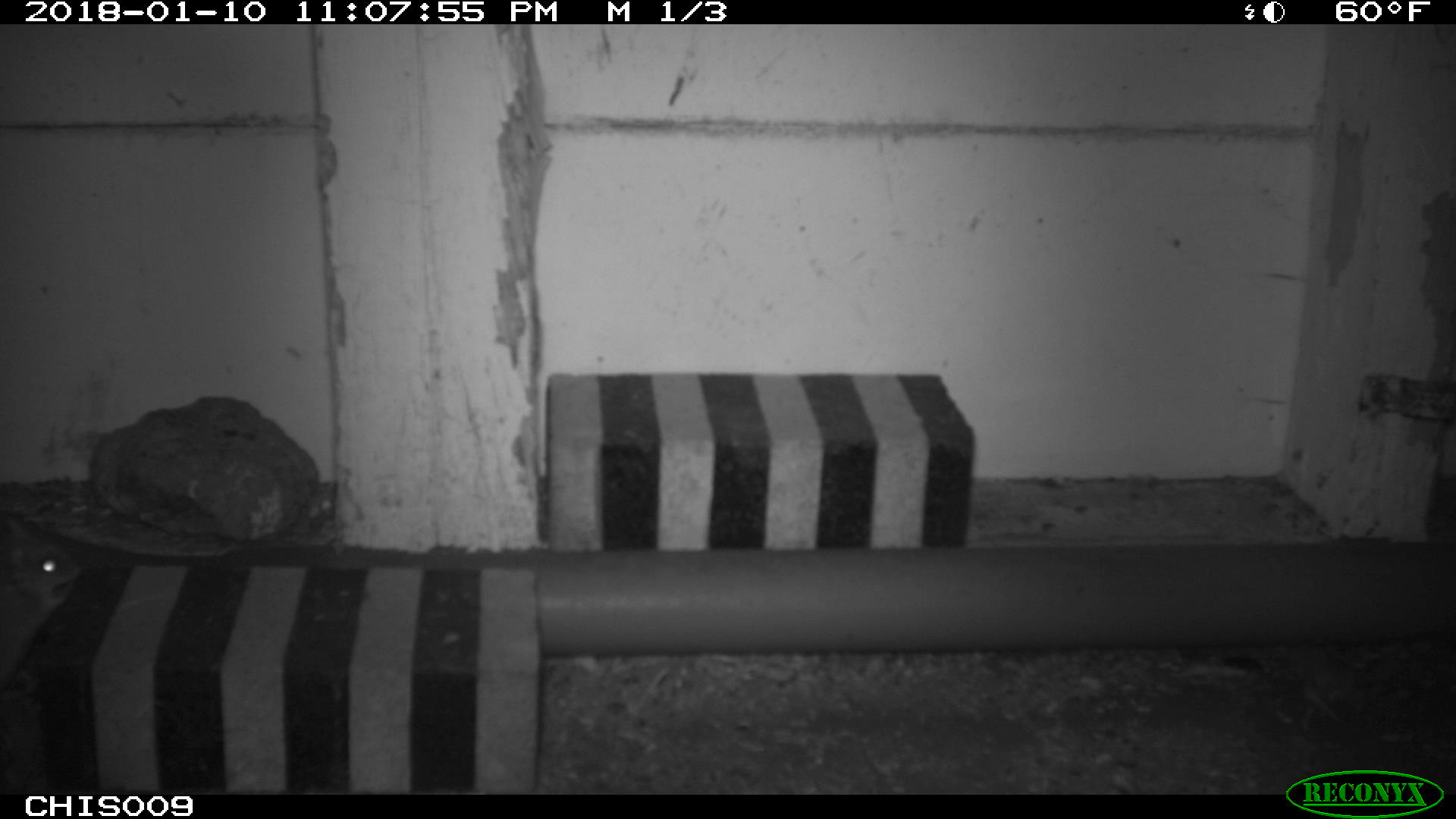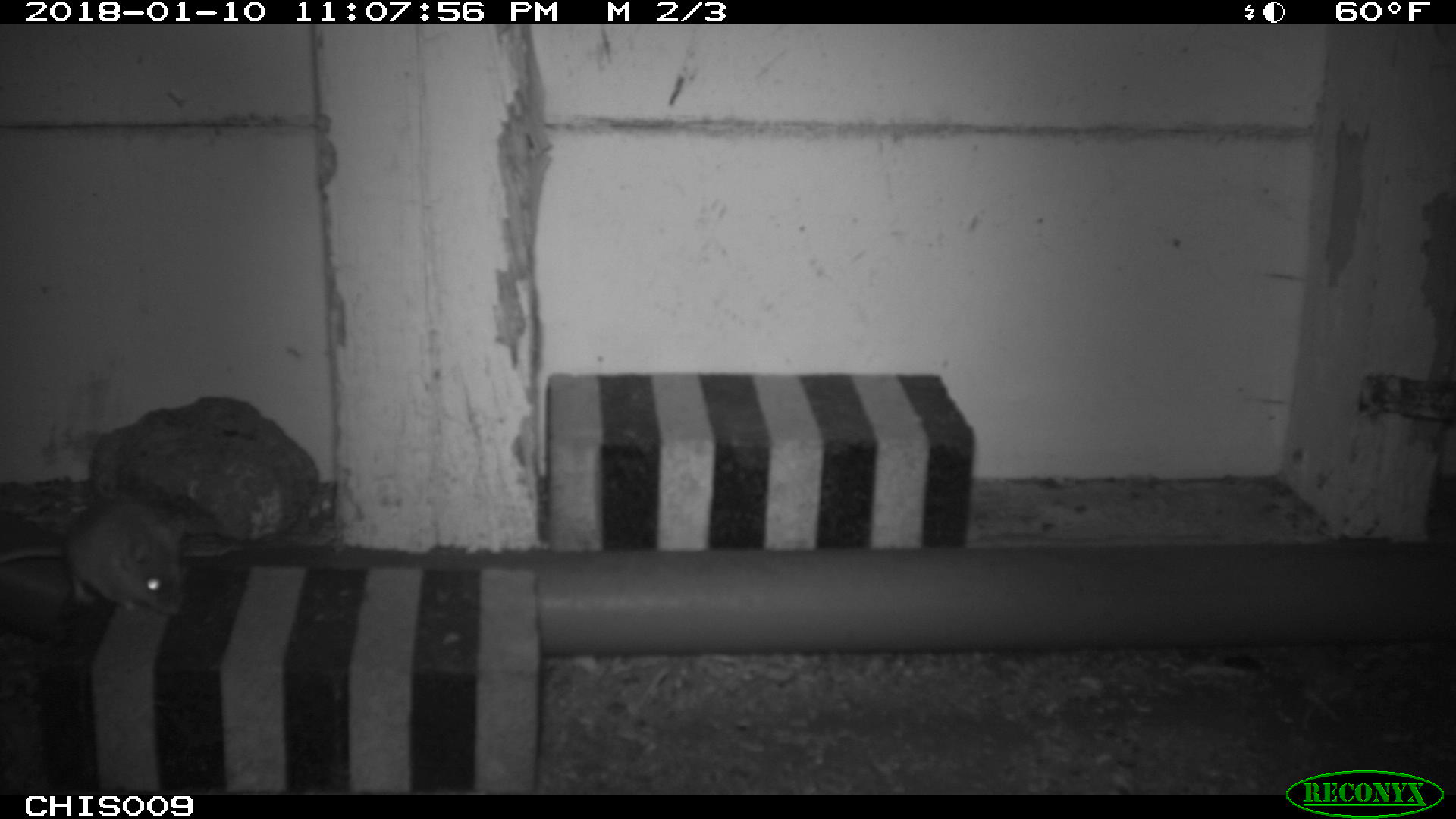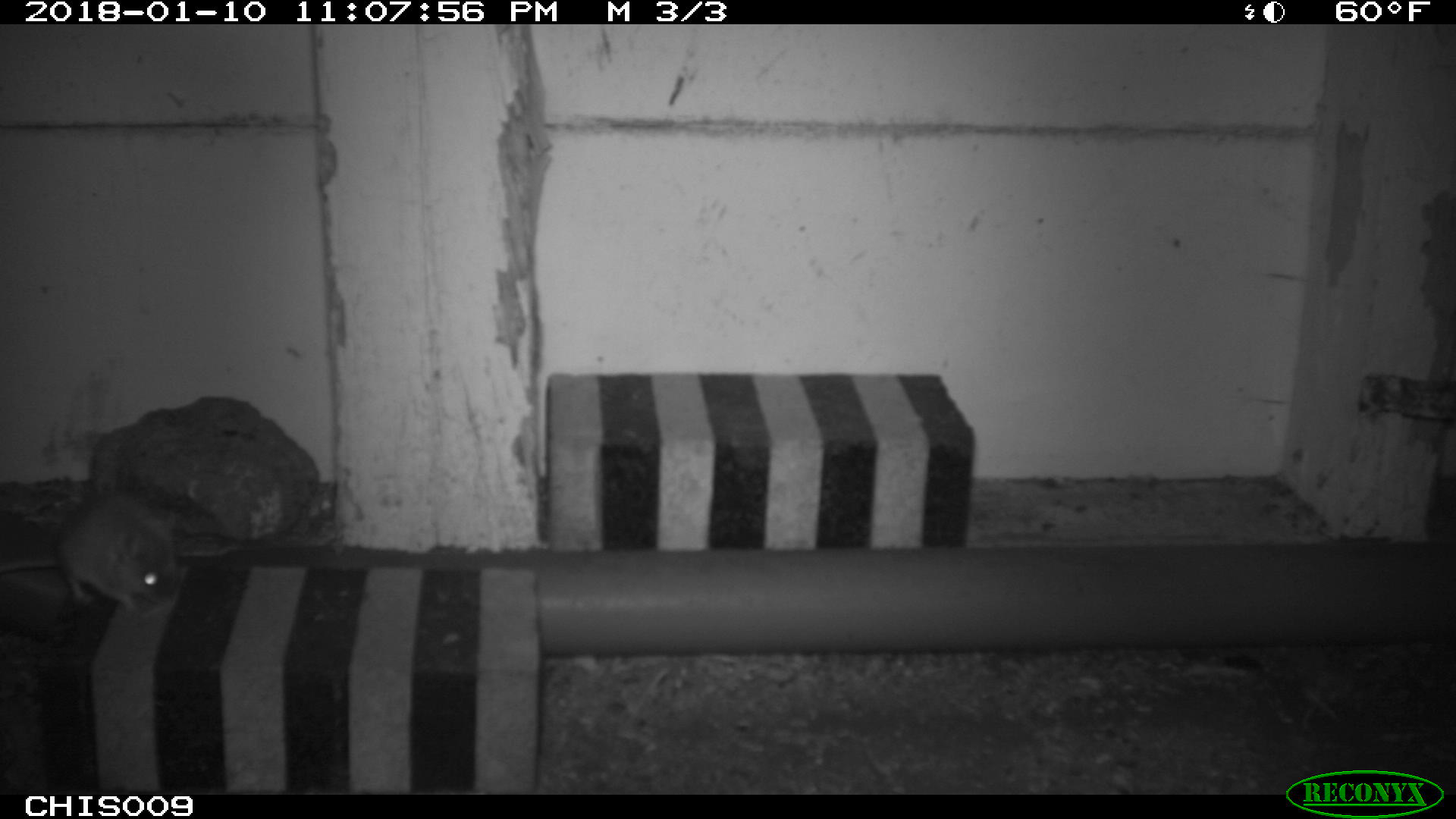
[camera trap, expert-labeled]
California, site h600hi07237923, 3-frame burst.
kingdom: Animalia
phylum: Chordata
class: Mammalia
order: Rodentia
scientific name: Rodentia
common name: rodent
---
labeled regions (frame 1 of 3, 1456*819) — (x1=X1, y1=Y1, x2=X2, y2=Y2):
rodent: (x1=0, y1=517, x2=79, y2=690)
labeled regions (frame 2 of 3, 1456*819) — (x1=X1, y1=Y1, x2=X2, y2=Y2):
rodent: (x1=0, y1=493, x2=187, y2=615)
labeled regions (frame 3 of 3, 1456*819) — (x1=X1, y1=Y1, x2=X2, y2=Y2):
rodent: (x1=0, y1=491, x2=176, y2=613)